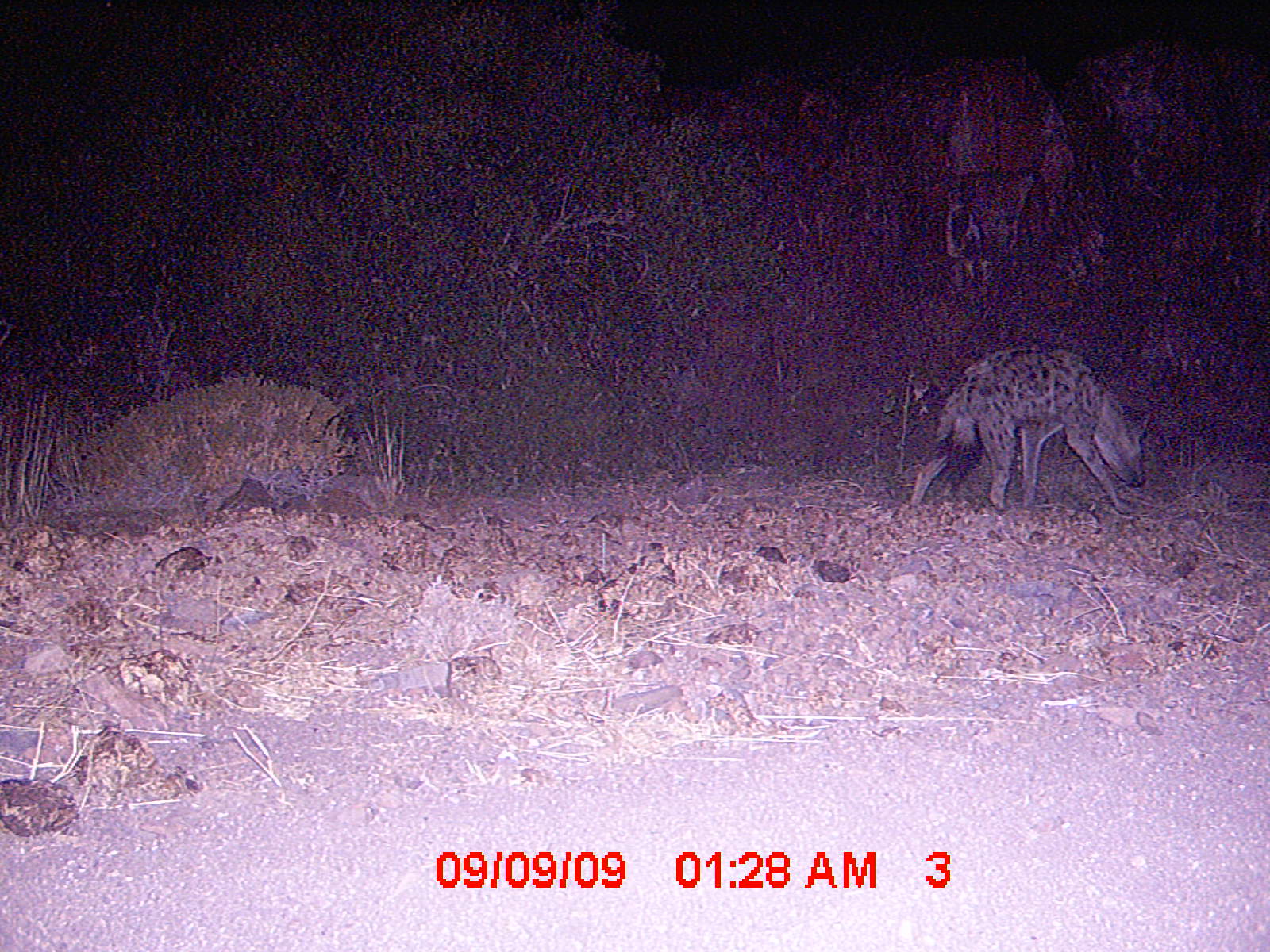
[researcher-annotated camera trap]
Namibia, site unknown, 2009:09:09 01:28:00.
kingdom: Animalia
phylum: Chordata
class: Mammalia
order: Carnivora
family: Hyaenidae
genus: Crocuta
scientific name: Crocuta crocuta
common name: spotted hyena